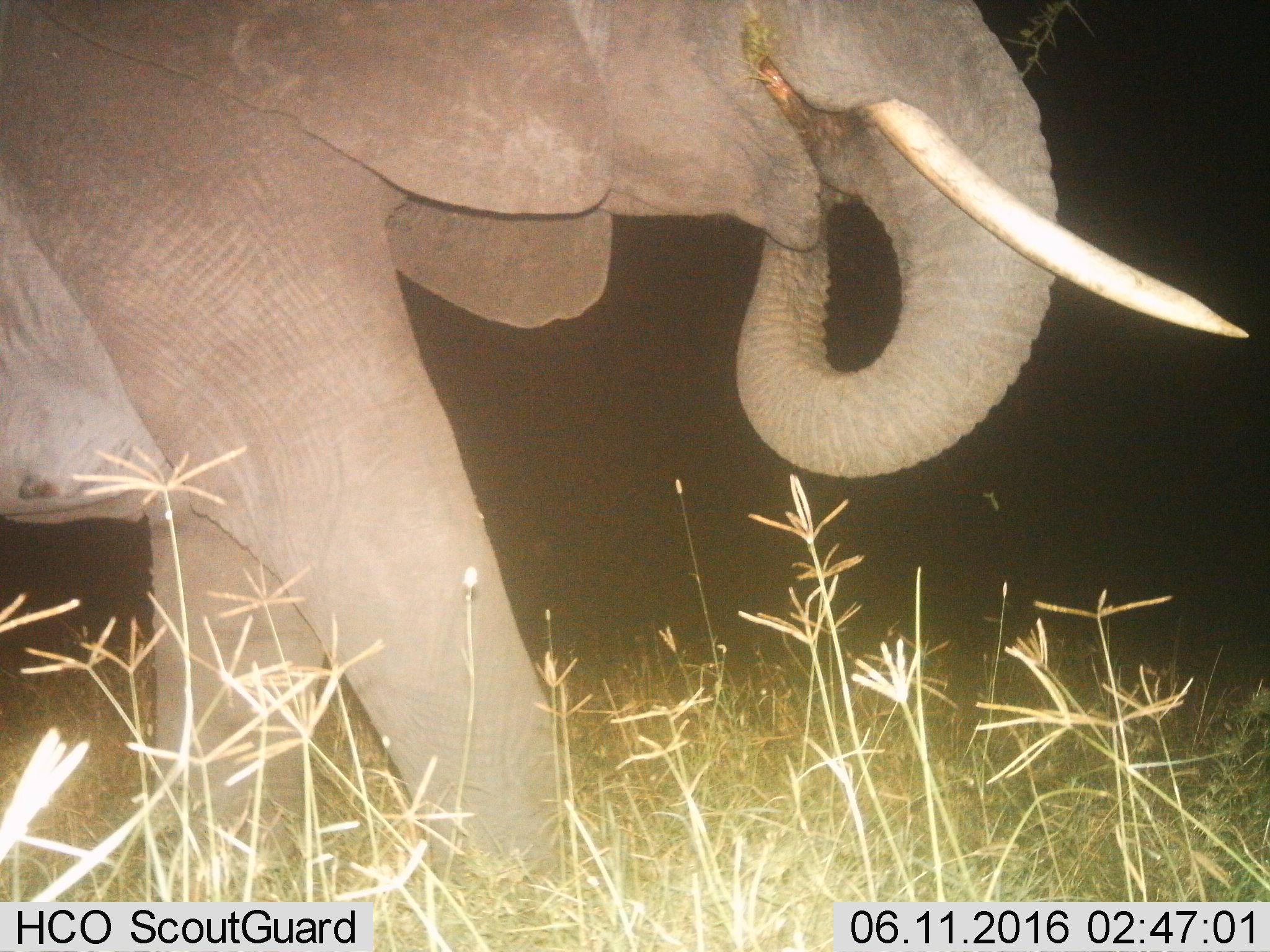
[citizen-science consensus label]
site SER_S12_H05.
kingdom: Animalia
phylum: Chordata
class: Mammalia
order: Proboscidea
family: Elephantidae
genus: Loxodonta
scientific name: Loxodonta africana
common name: african bush elephant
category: elephant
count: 1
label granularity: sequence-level